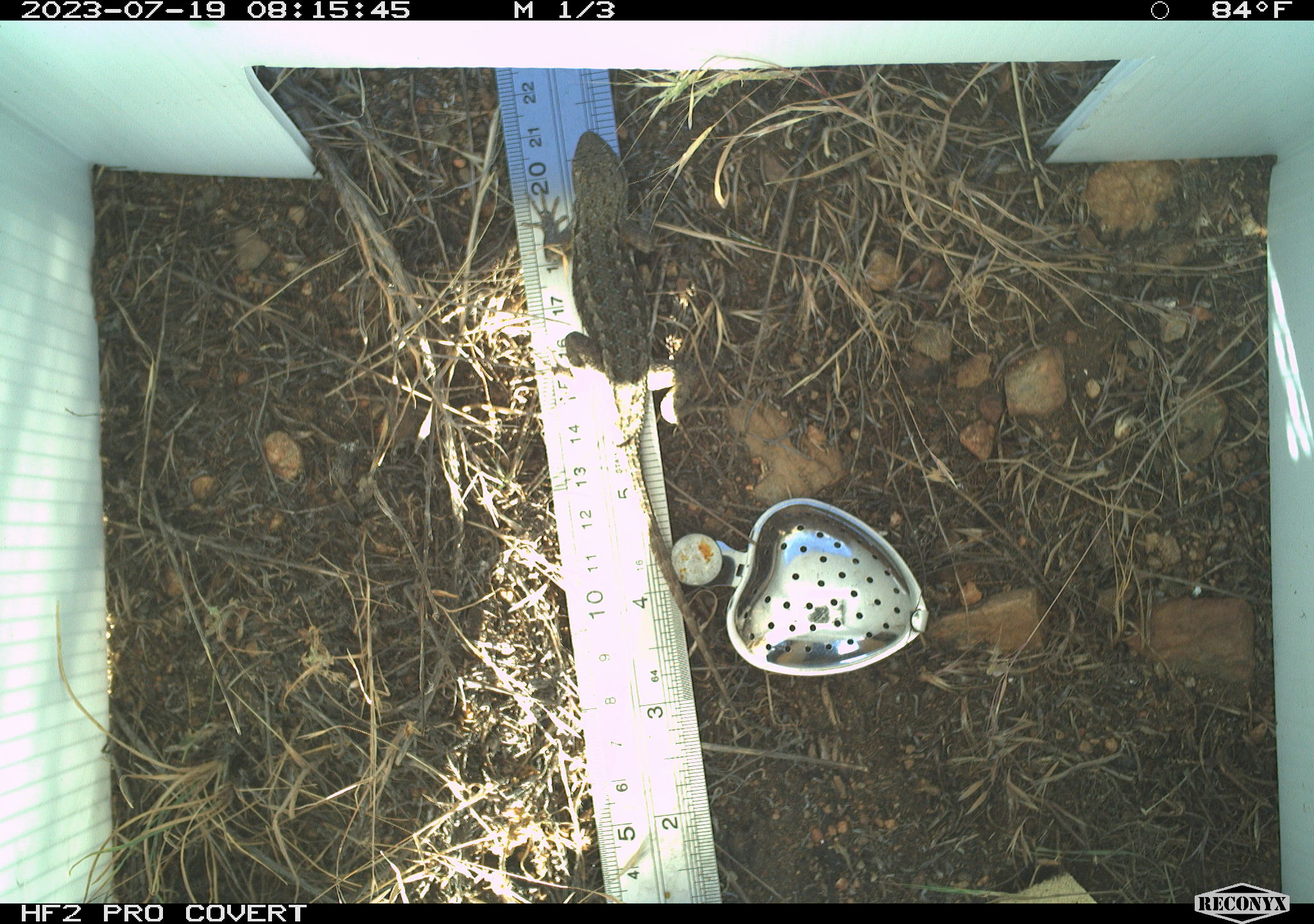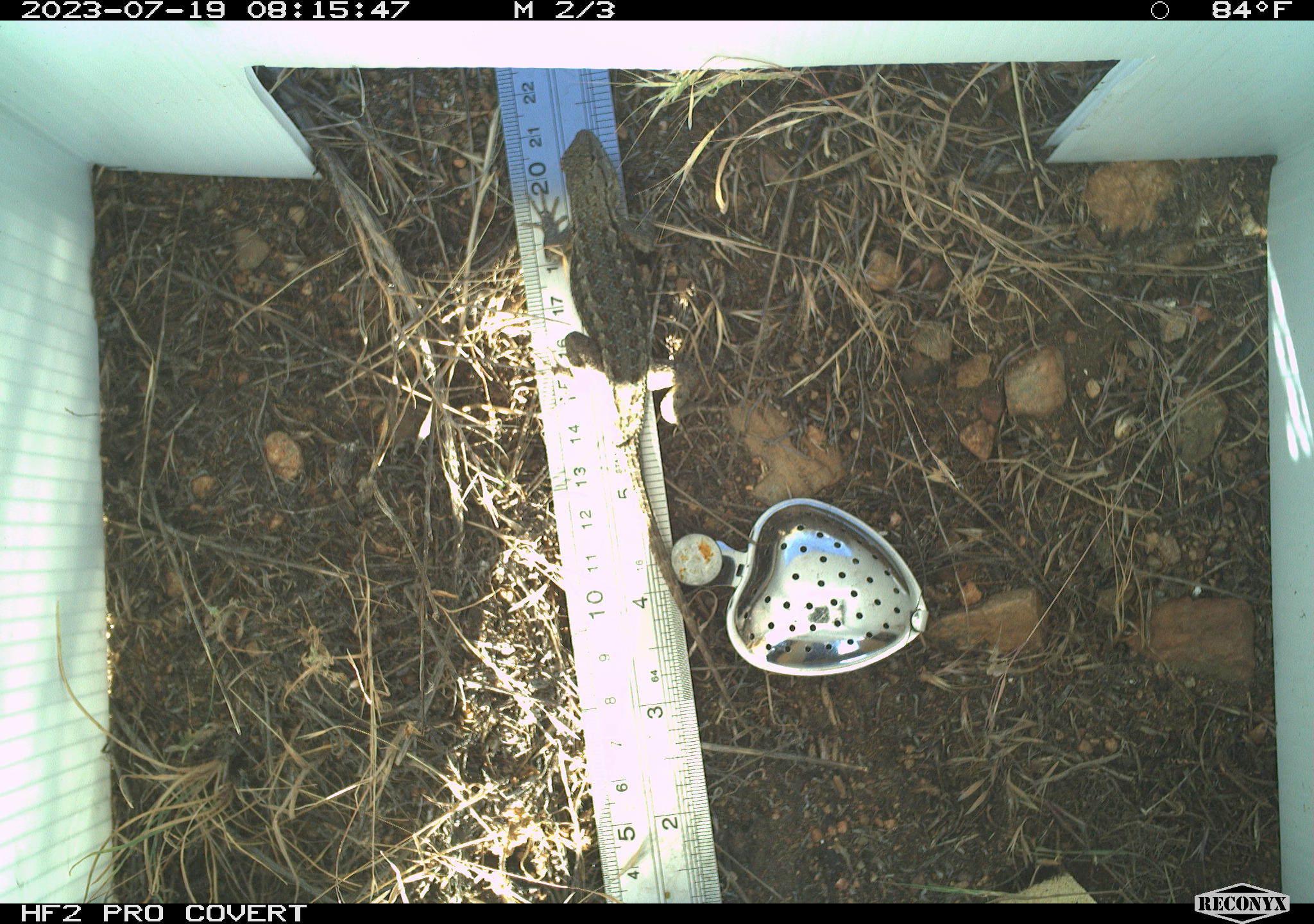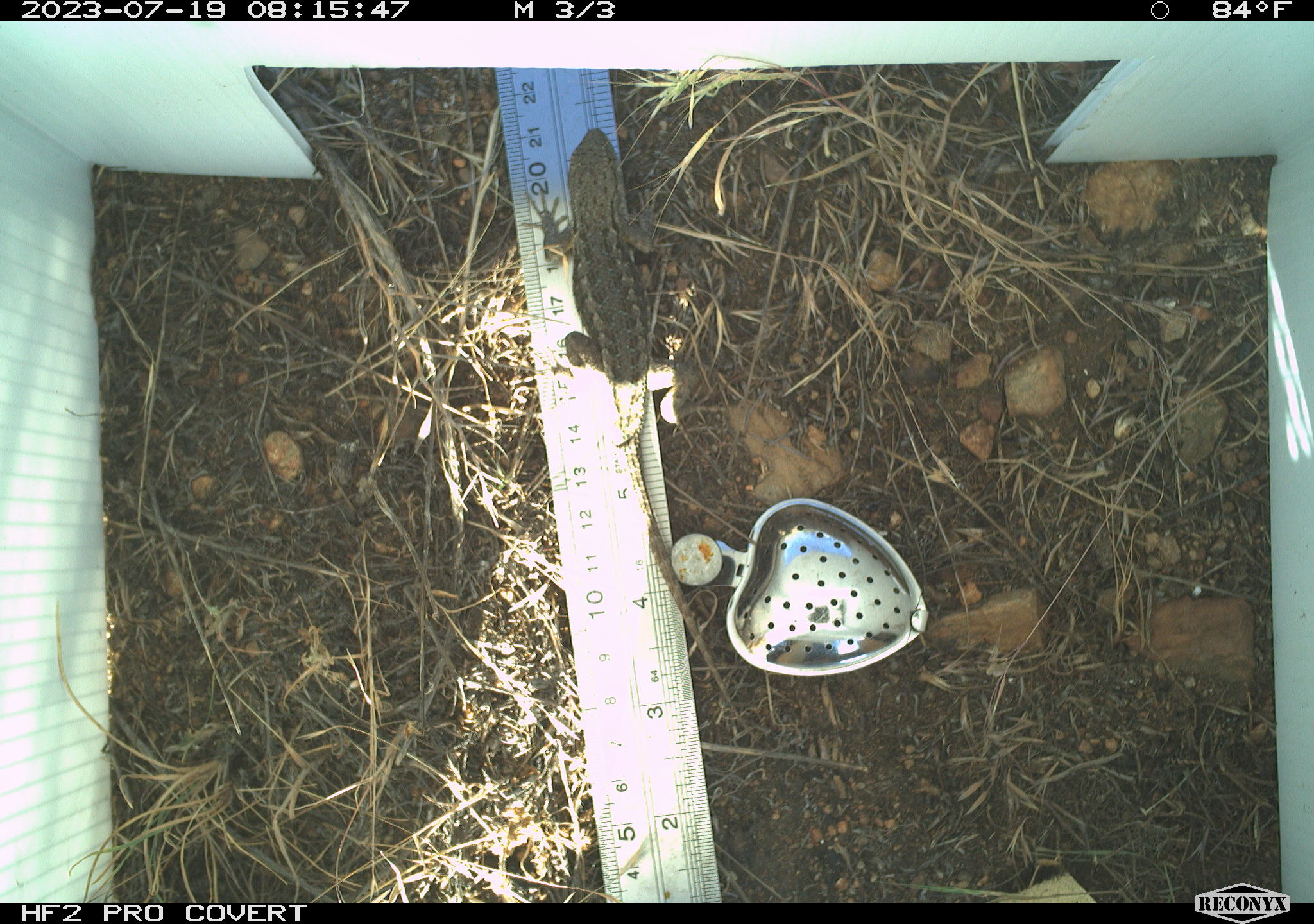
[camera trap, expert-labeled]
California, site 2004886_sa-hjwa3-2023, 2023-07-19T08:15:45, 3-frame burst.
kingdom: Animalia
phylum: Chordata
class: Reptilia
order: Squamata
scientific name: Squamata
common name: lizards and snakes